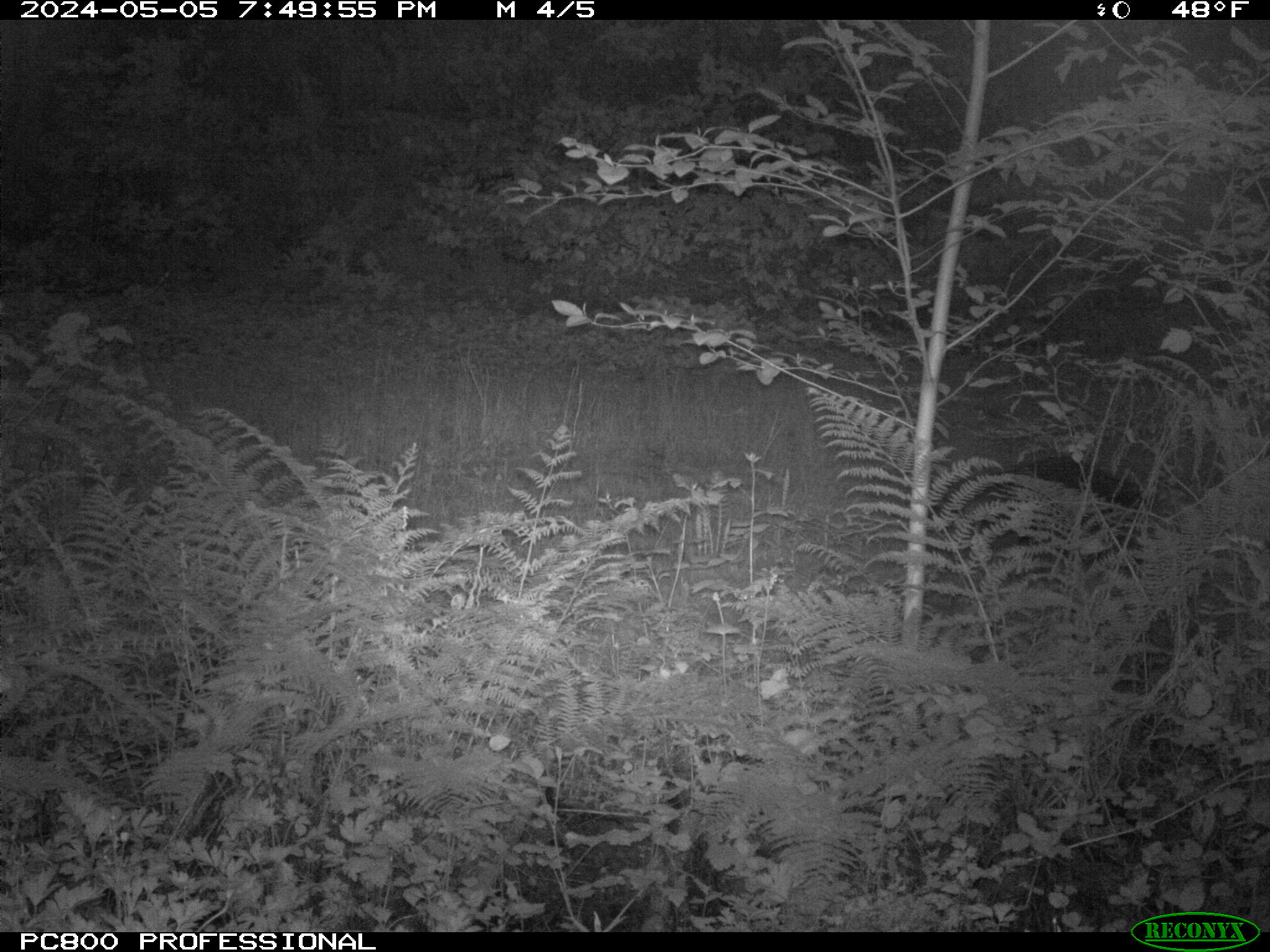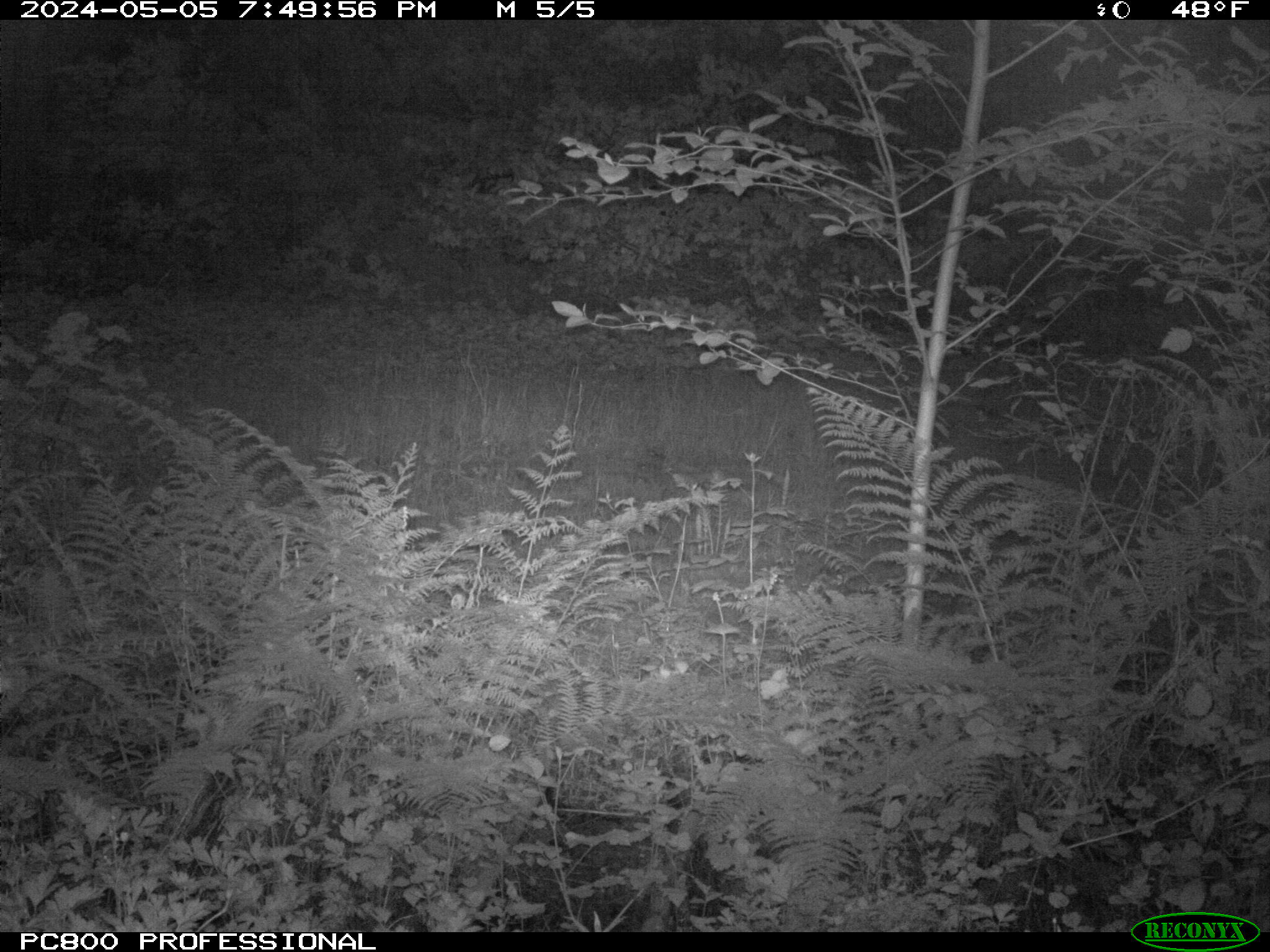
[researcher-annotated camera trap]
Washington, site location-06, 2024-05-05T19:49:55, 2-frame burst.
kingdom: Animalia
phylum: Chordata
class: Mammalia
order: Carnivora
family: Procyonidae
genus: Procyon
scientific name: Procyon lotor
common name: common raccoon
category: raccoon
Raccoon (common raccoon) (Procyon lotor).